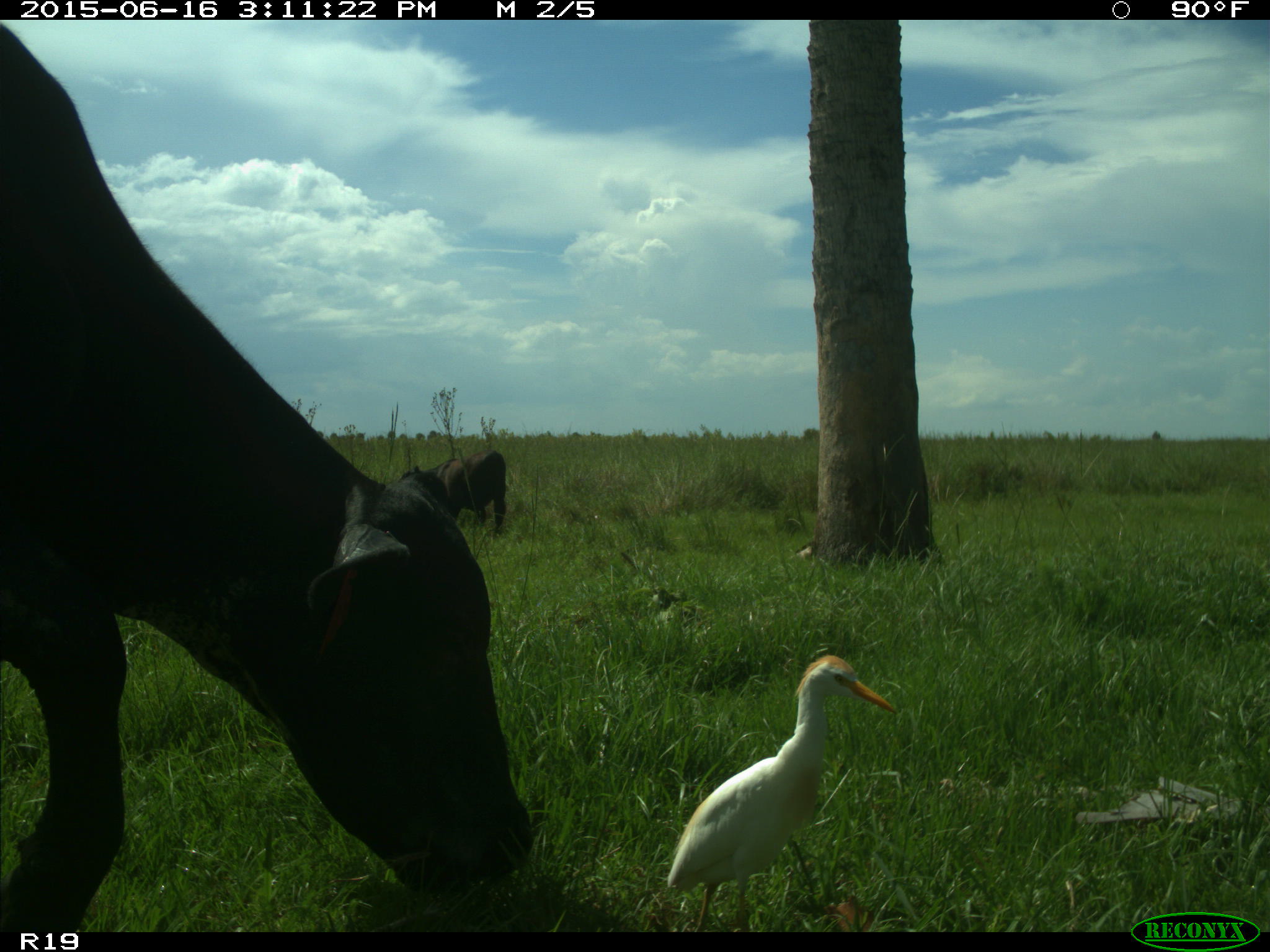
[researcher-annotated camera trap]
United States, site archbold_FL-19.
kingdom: Animalia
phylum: Chordata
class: Mammalia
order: Artiodactyla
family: Bovidae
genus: Bos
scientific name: Bos taurus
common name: domestic cow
Bos taurus (domestic cow).